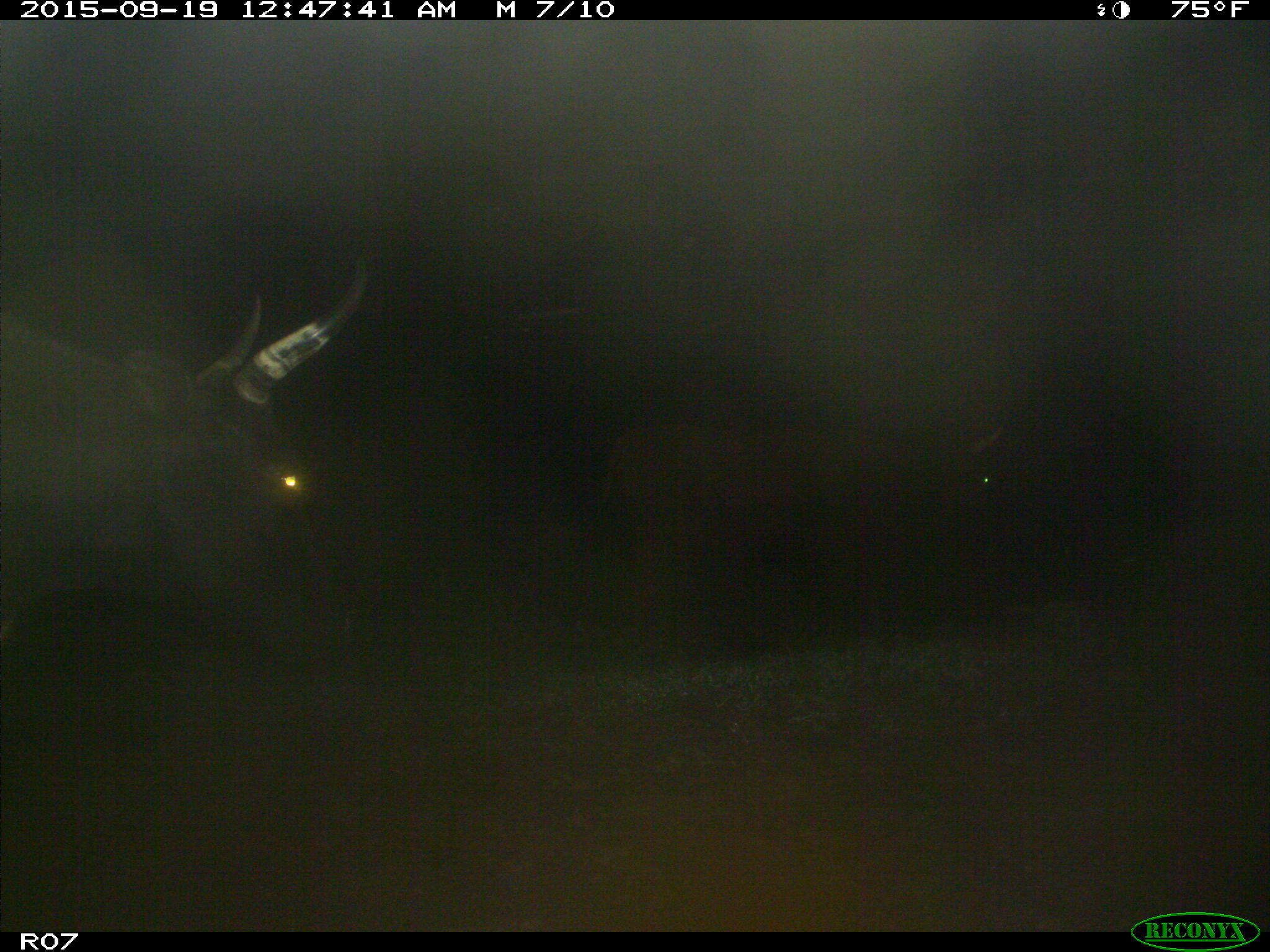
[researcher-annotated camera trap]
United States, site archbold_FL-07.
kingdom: Animalia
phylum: Chordata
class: Mammalia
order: Artiodactyla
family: Bovidae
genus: Bos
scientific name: Bos taurus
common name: domestic cow